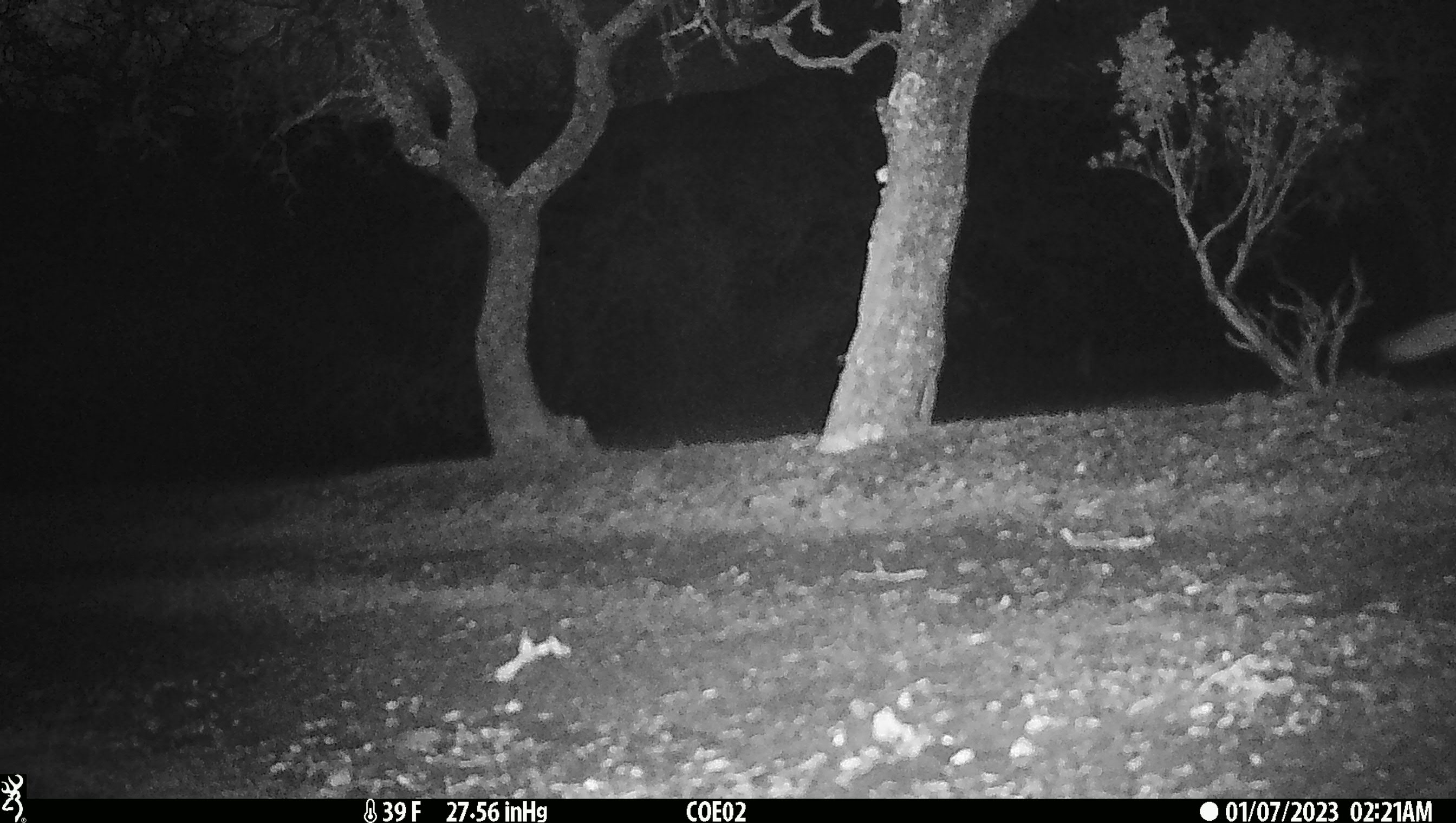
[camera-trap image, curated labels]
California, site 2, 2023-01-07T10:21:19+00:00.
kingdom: Animalia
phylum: Chordata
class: Mammalia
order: Carnivora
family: Canidae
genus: Urocyon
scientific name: Urocyon cinereoargenteus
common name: gray fox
Gray fox (Urocyon cinereoargenteus).